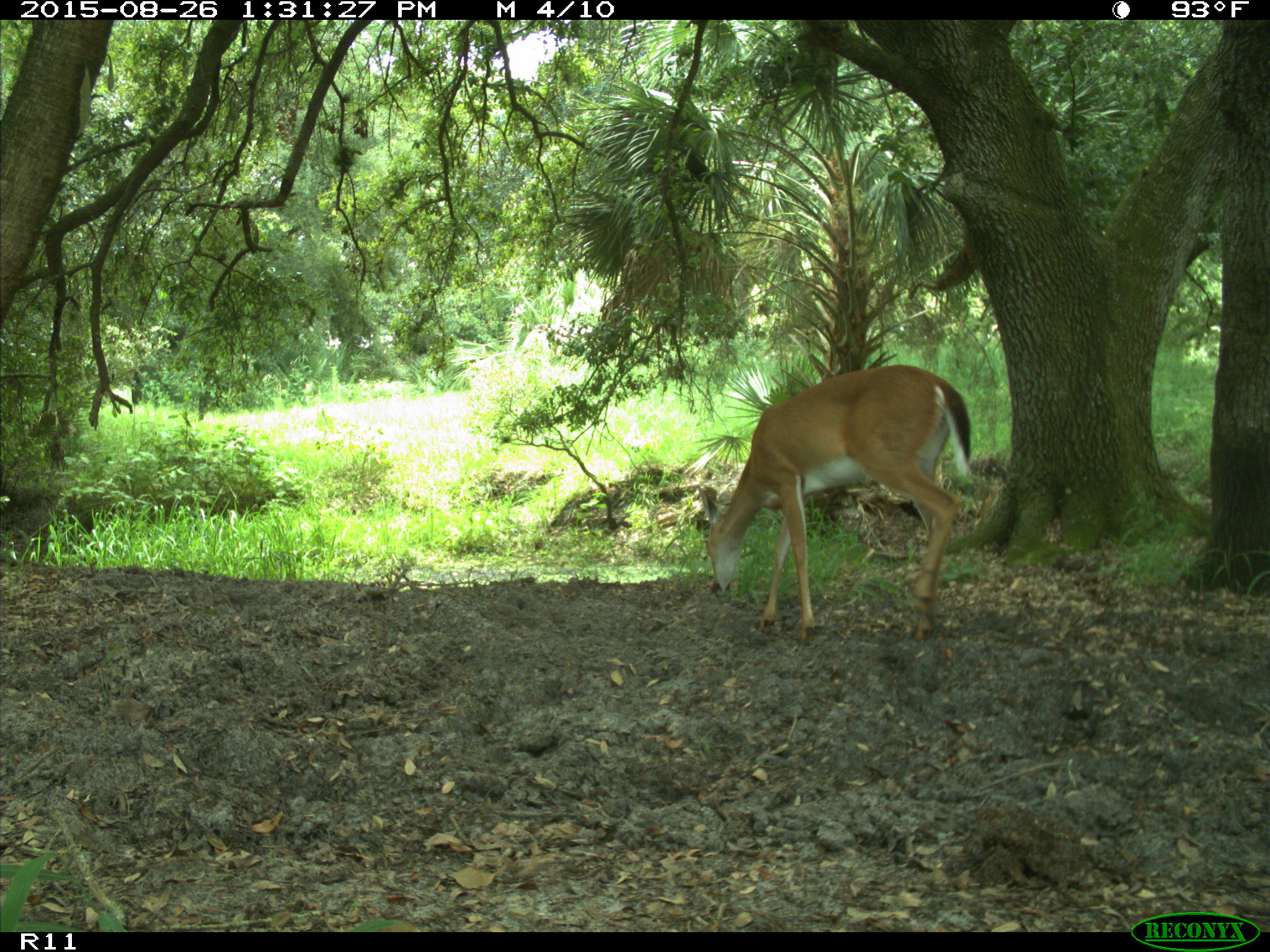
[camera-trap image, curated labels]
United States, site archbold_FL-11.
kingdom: Animalia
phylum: Chordata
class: Mammalia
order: Artiodactyla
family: Cervidae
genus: Odocoileus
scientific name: Odocoileus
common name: deer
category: unidentified deer